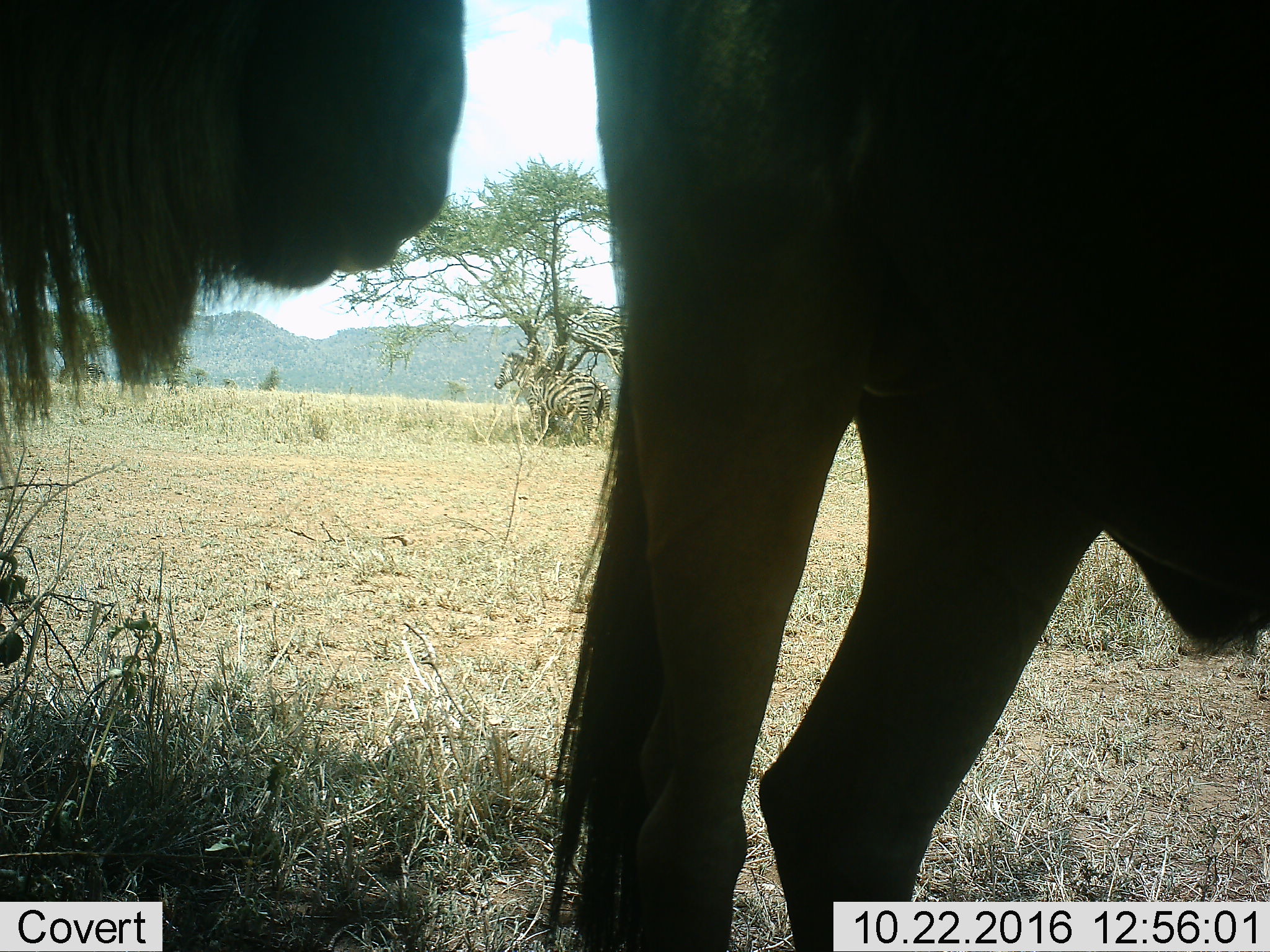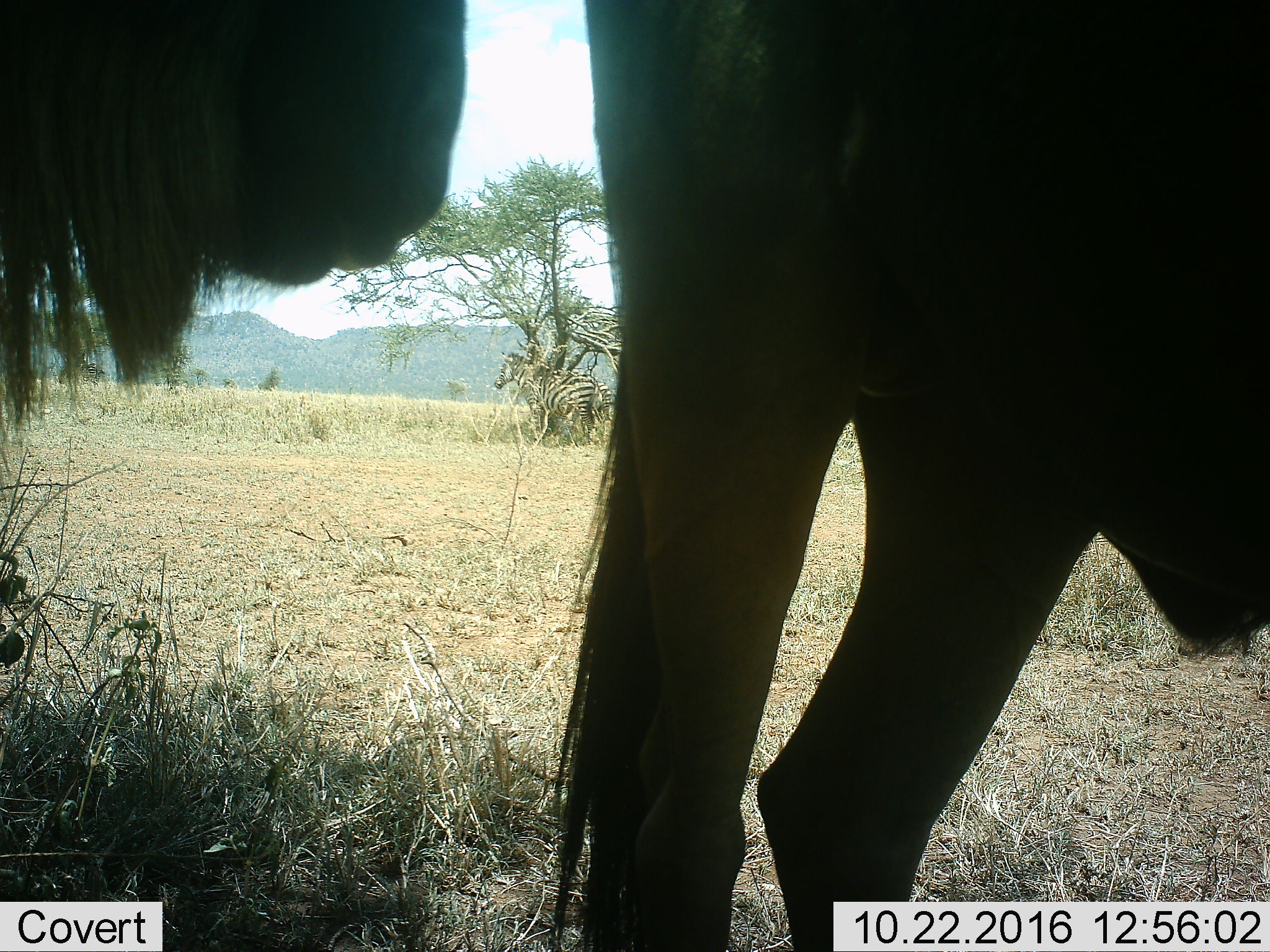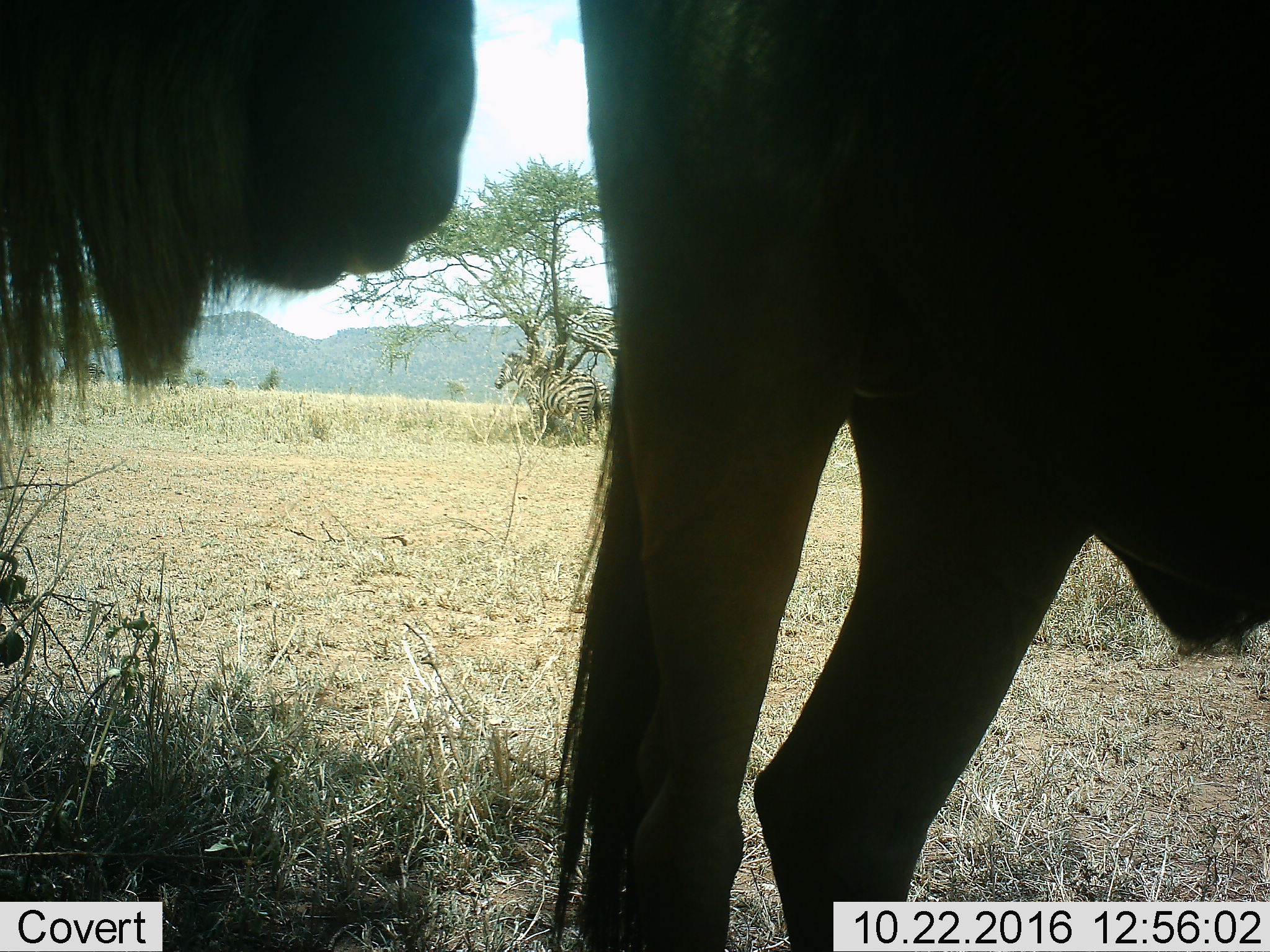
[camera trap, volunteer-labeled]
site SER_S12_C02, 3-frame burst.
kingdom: Animalia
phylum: Chordata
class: Mammalia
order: Artiodactyla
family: Bovidae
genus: Connochaetes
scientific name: Connochaetes taurinus taurinus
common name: blue wildebeest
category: wildebeestblue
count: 2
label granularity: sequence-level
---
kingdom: Animalia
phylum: Chordata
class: Mammalia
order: Perissodactyla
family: Equidae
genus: Equus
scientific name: Equus quagga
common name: plains zebra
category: zebraplains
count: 1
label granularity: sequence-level